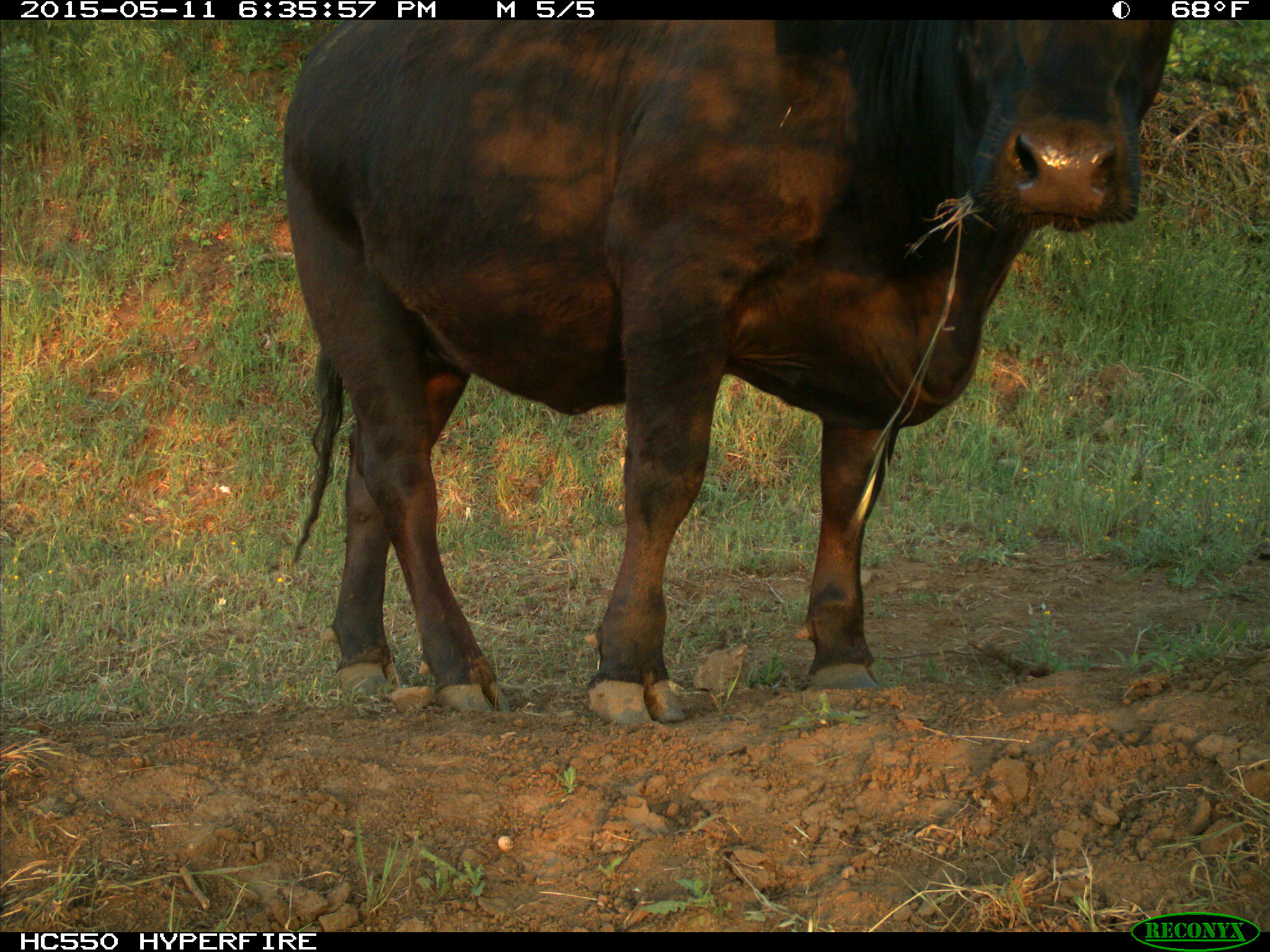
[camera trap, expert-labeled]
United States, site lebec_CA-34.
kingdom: Animalia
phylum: Chordata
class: Mammalia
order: Artiodactyla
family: Bovidae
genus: Bos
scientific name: Bos taurus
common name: domestic cow